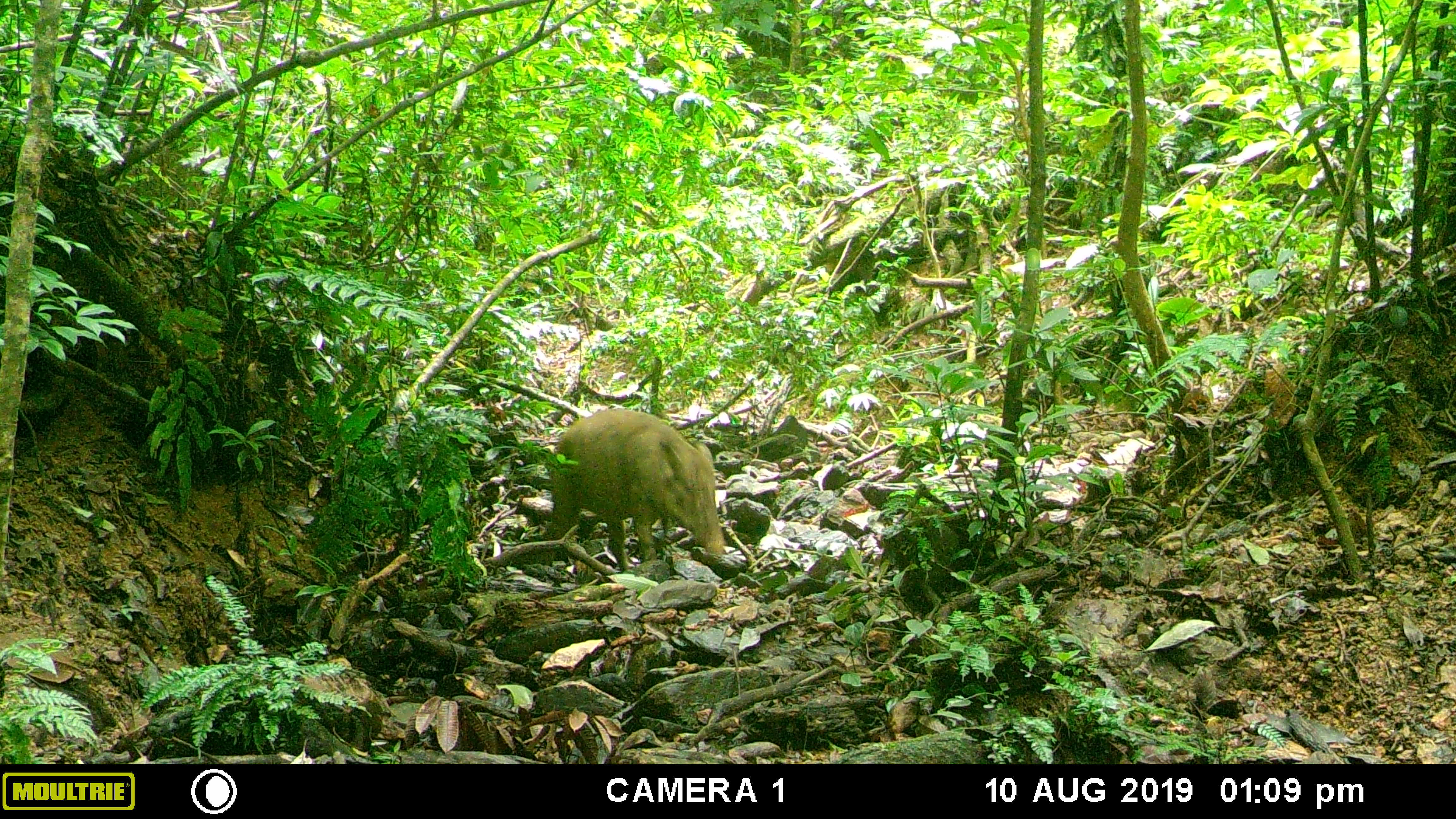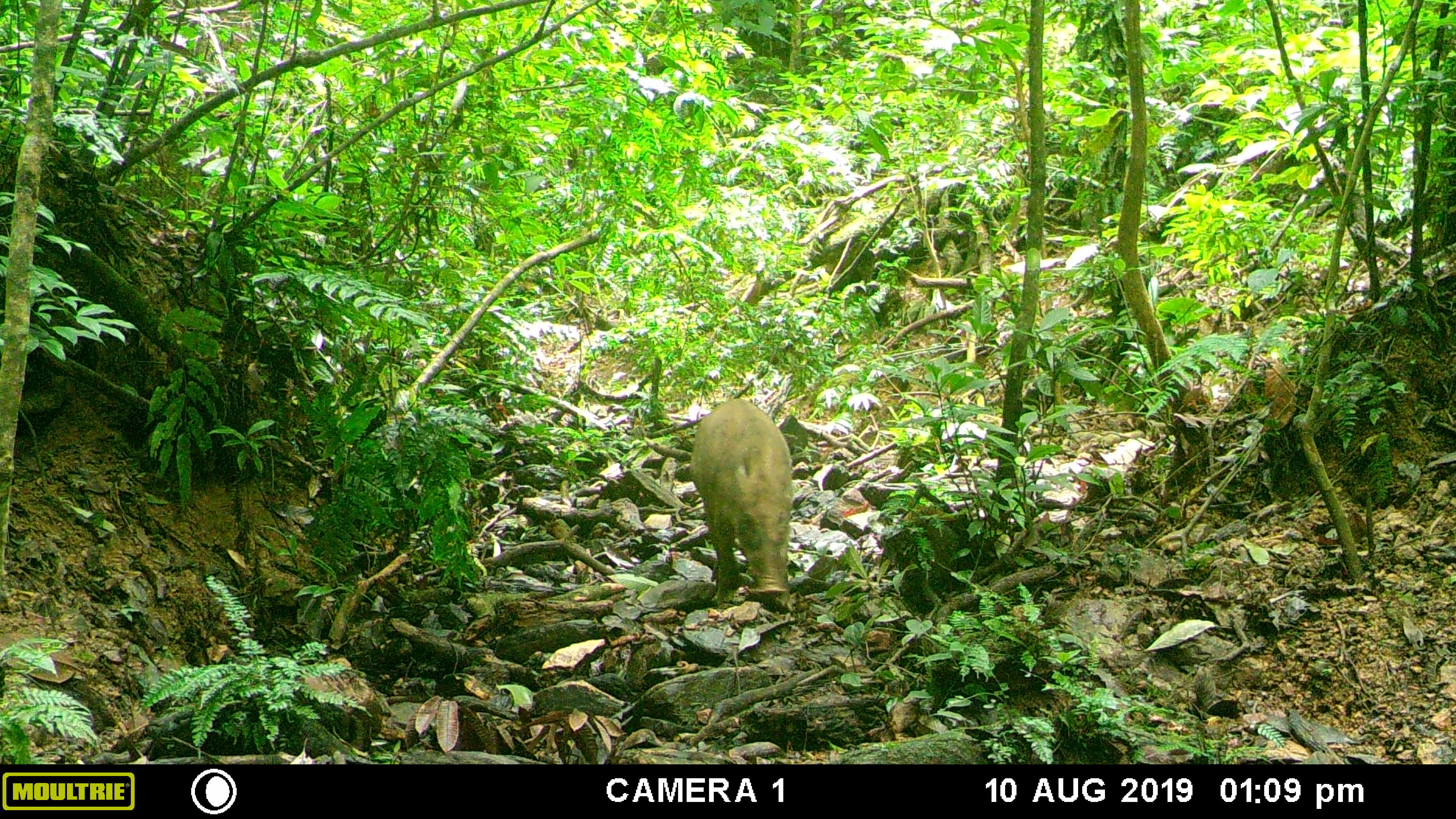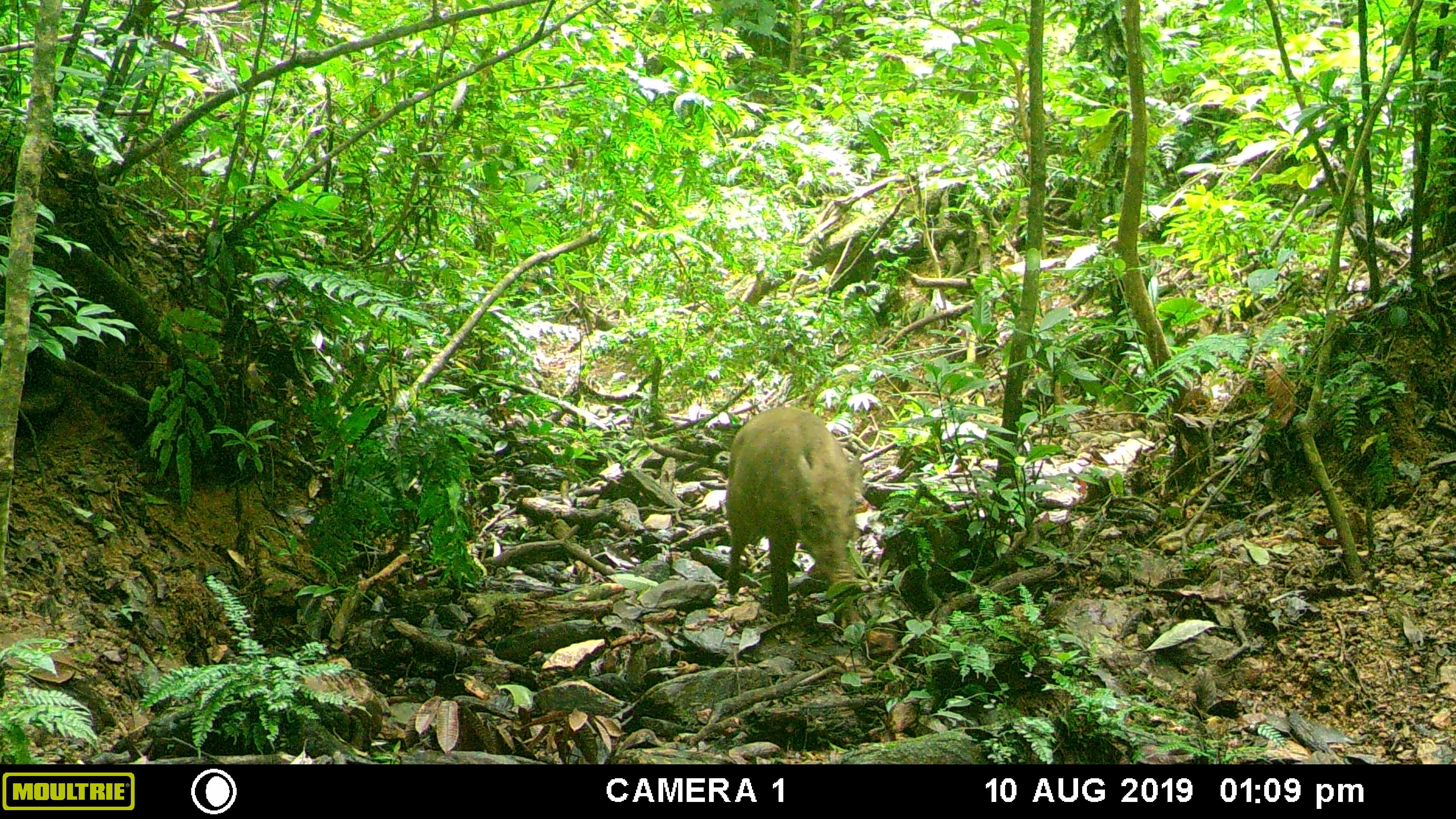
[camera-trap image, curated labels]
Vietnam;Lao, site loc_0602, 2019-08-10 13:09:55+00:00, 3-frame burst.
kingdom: Animalia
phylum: Chordata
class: Mammalia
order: Artiodactyla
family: Suidae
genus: Sus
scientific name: Sus scrofa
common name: eurasian wild pig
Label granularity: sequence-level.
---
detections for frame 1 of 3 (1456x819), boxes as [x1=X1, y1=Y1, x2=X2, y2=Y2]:
eurasian wild pig: [x1=547, y1=408, x2=728, y2=572]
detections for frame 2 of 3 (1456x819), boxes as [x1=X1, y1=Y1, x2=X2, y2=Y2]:
eurasian wild pig: [x1=690, y1=398, x2=795, y2=605]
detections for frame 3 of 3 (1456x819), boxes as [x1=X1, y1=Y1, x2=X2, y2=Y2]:
eurasian wild pig: [x1=725, y1=405, x2=867, y2=615]